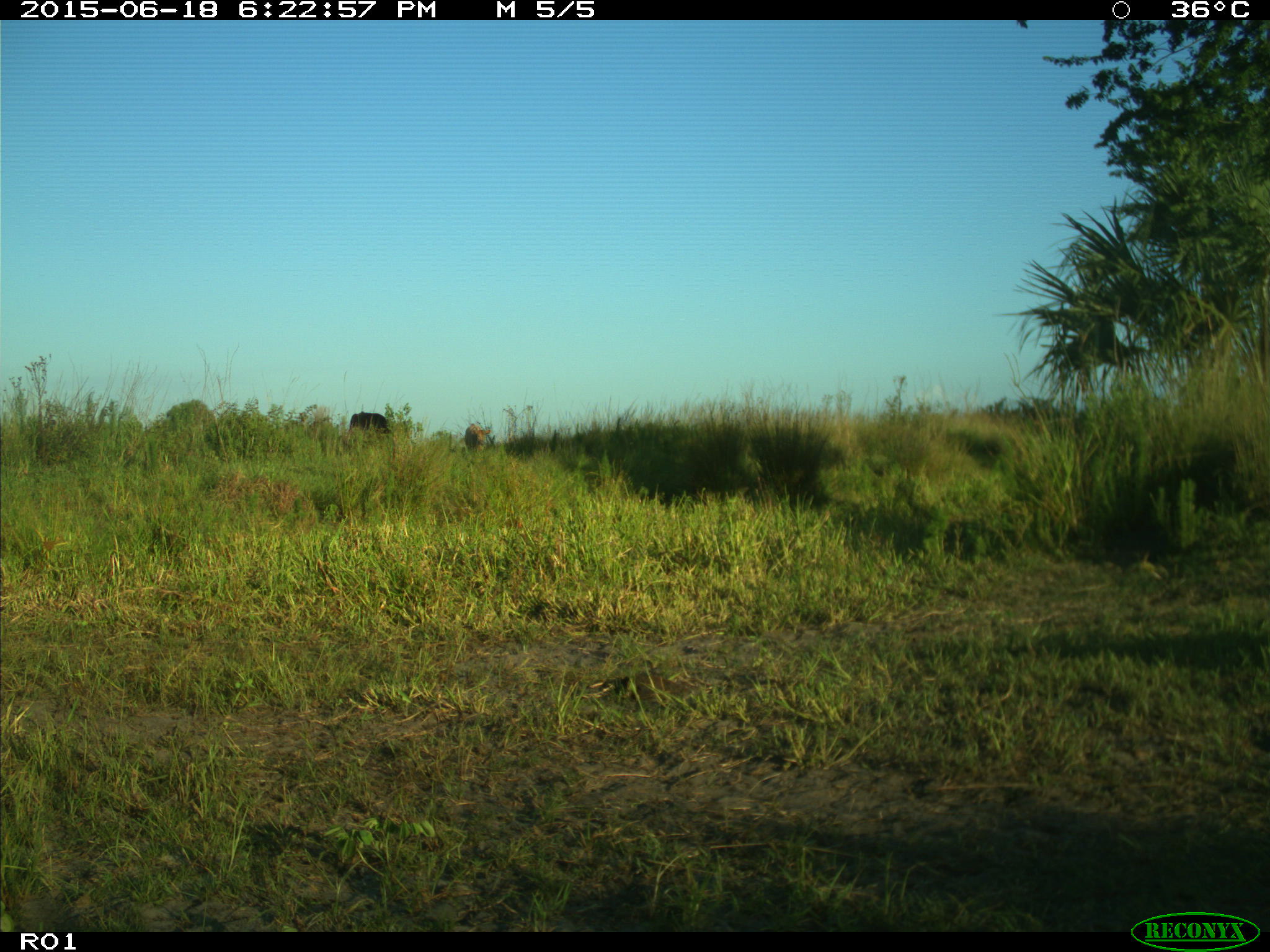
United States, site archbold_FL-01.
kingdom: Animalia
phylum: Chordata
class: Mammalia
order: Artiodactyla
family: Bovidae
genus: Bos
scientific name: Bos taurus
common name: domestic cow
Bos taurus (domestic cow).